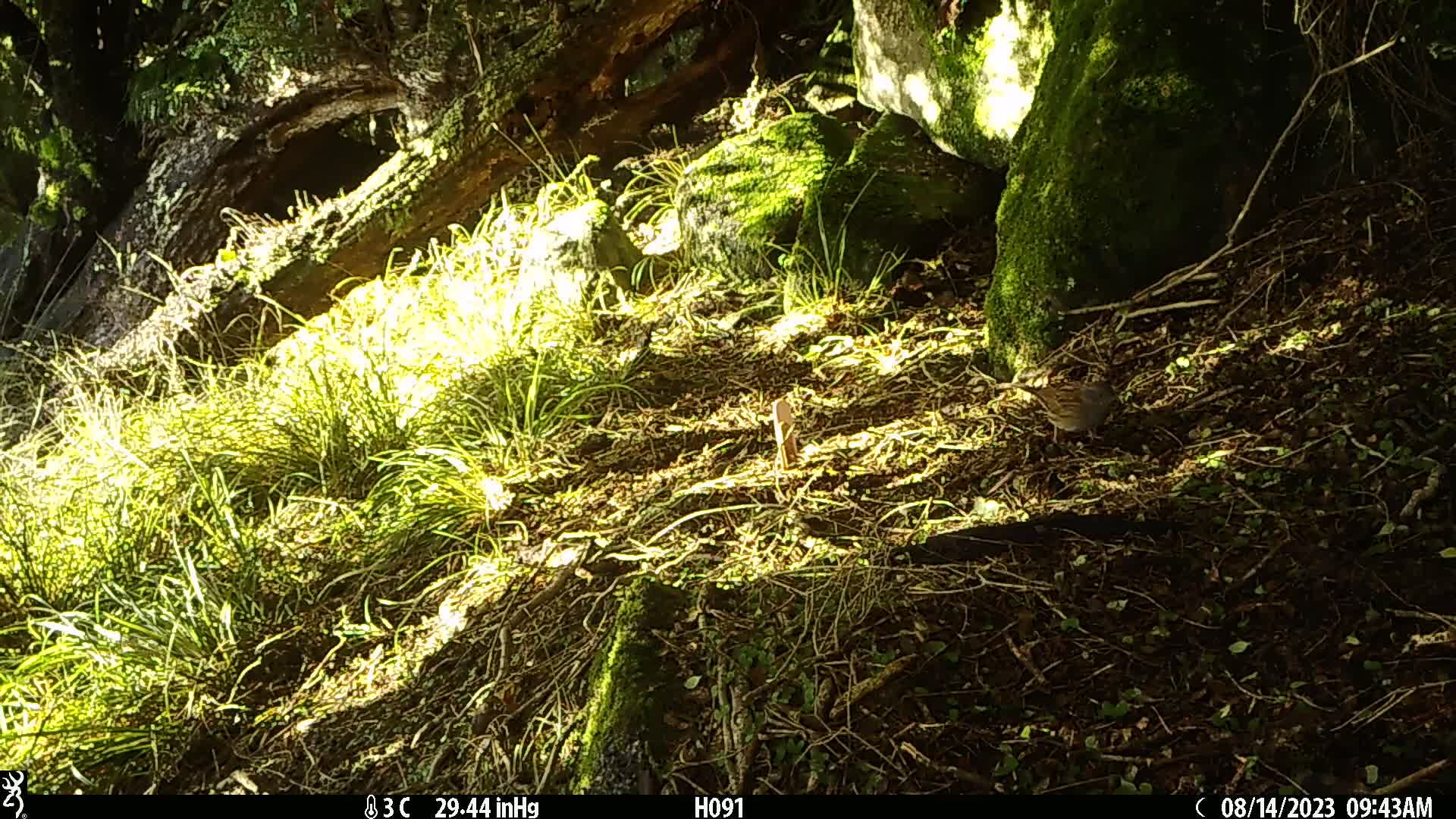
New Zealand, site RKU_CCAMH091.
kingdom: Animalia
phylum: Chordata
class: Aves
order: Passeriformes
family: Prunellidae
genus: Prunella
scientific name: Prunella modularis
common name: dunnock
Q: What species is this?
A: Dunnock (Prunella modularis).